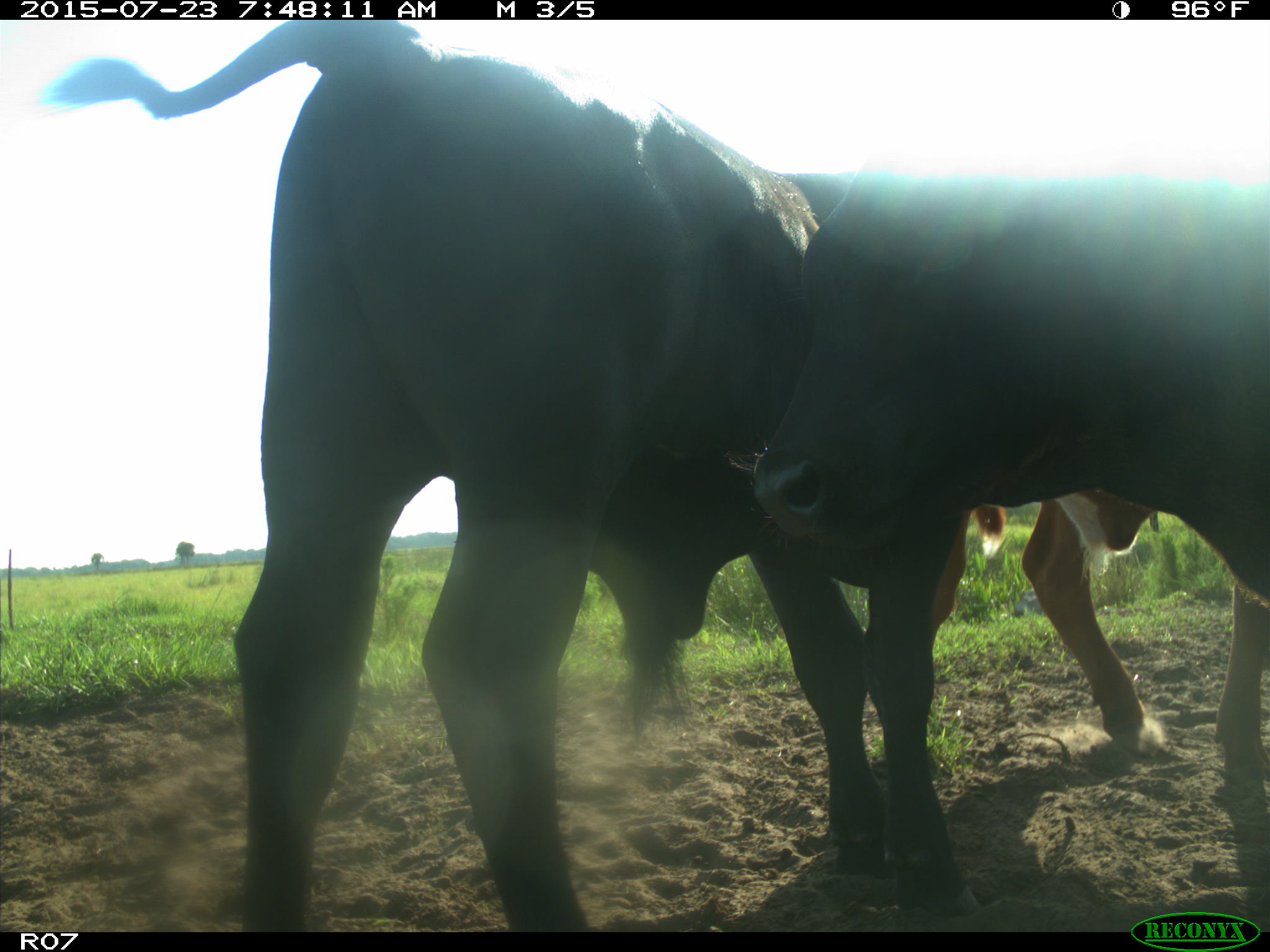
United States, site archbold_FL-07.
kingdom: Animalia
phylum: Chordata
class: Mammalia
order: Artiodactyla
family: Bovidae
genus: Bos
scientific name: Bos taurus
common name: domestic cow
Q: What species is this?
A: Bos taurus (domestic cow).